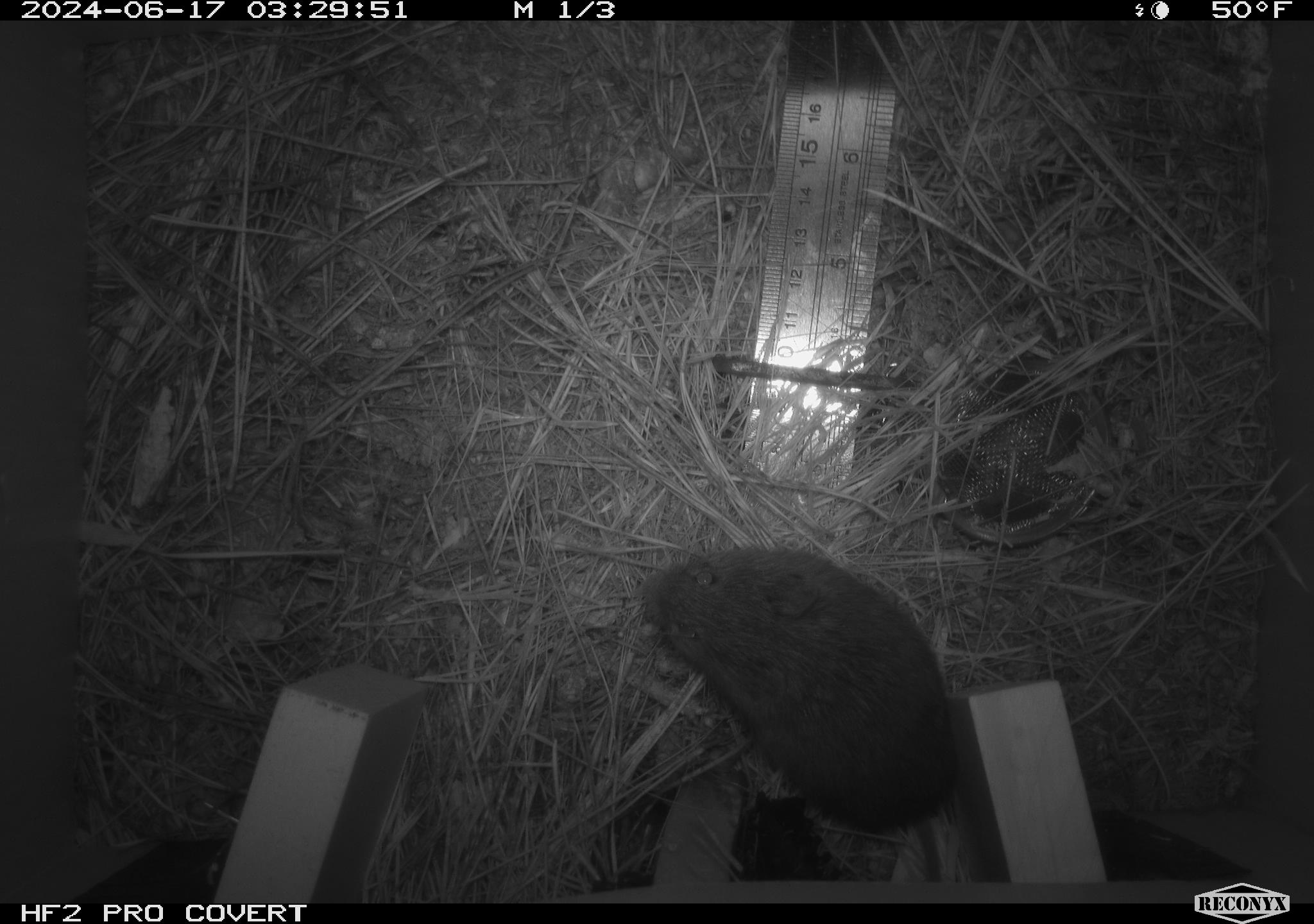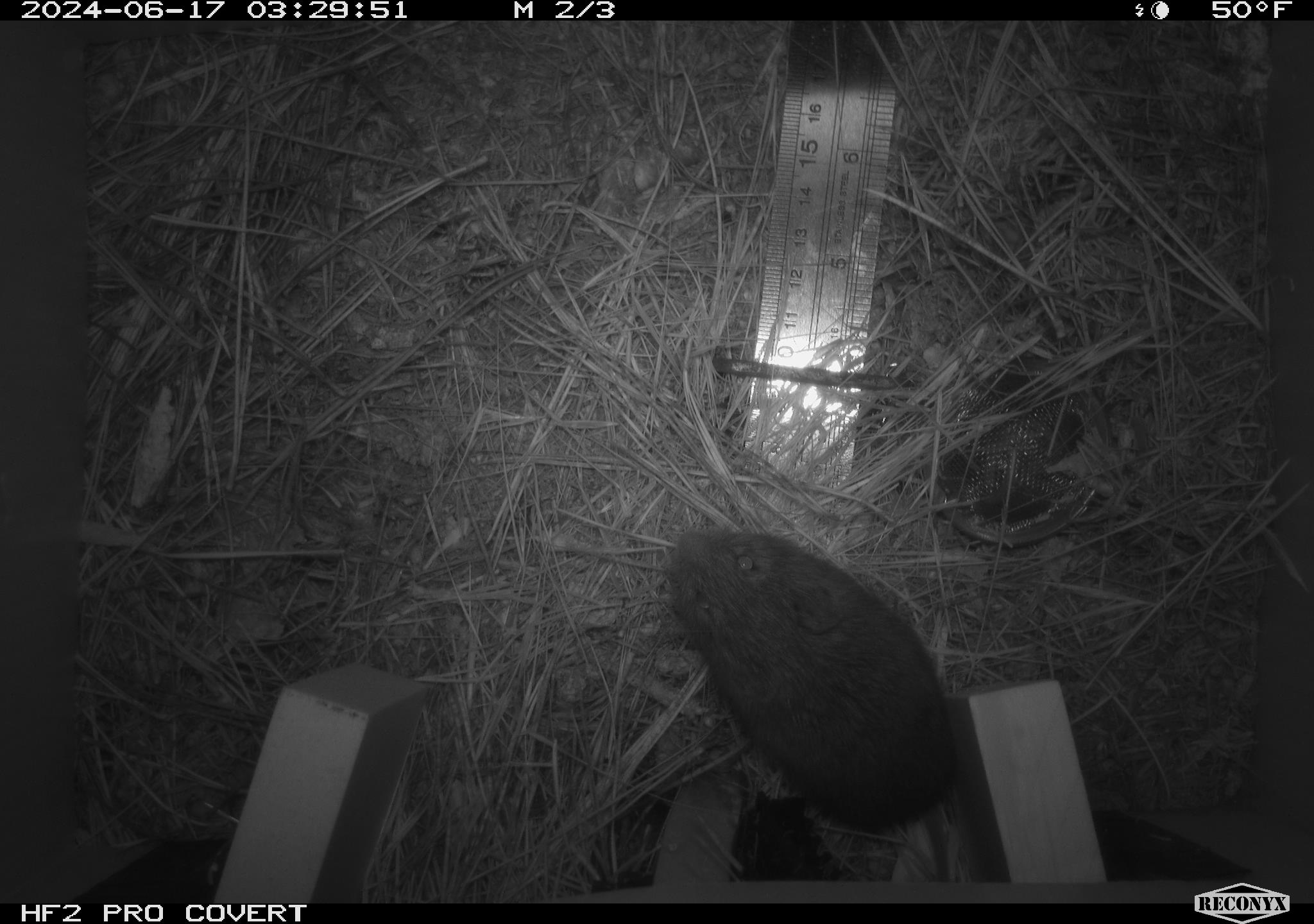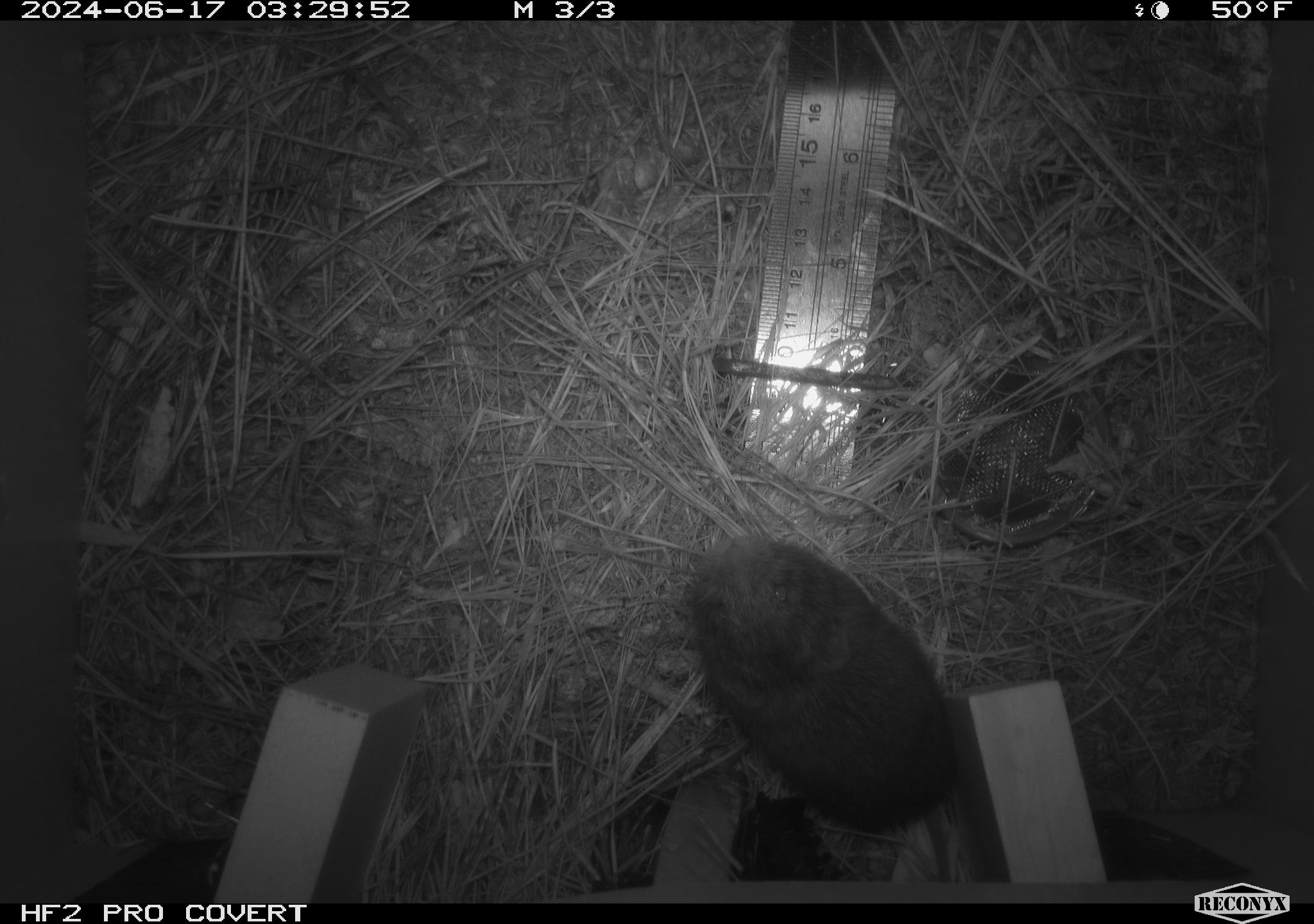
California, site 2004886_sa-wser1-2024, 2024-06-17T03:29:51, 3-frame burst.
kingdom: Animalia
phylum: Chordata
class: Mammalia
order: Rodentia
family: Cricetidae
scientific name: Arvicolinae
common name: voles, lemmings, and muskrats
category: arvicolinae subfamily